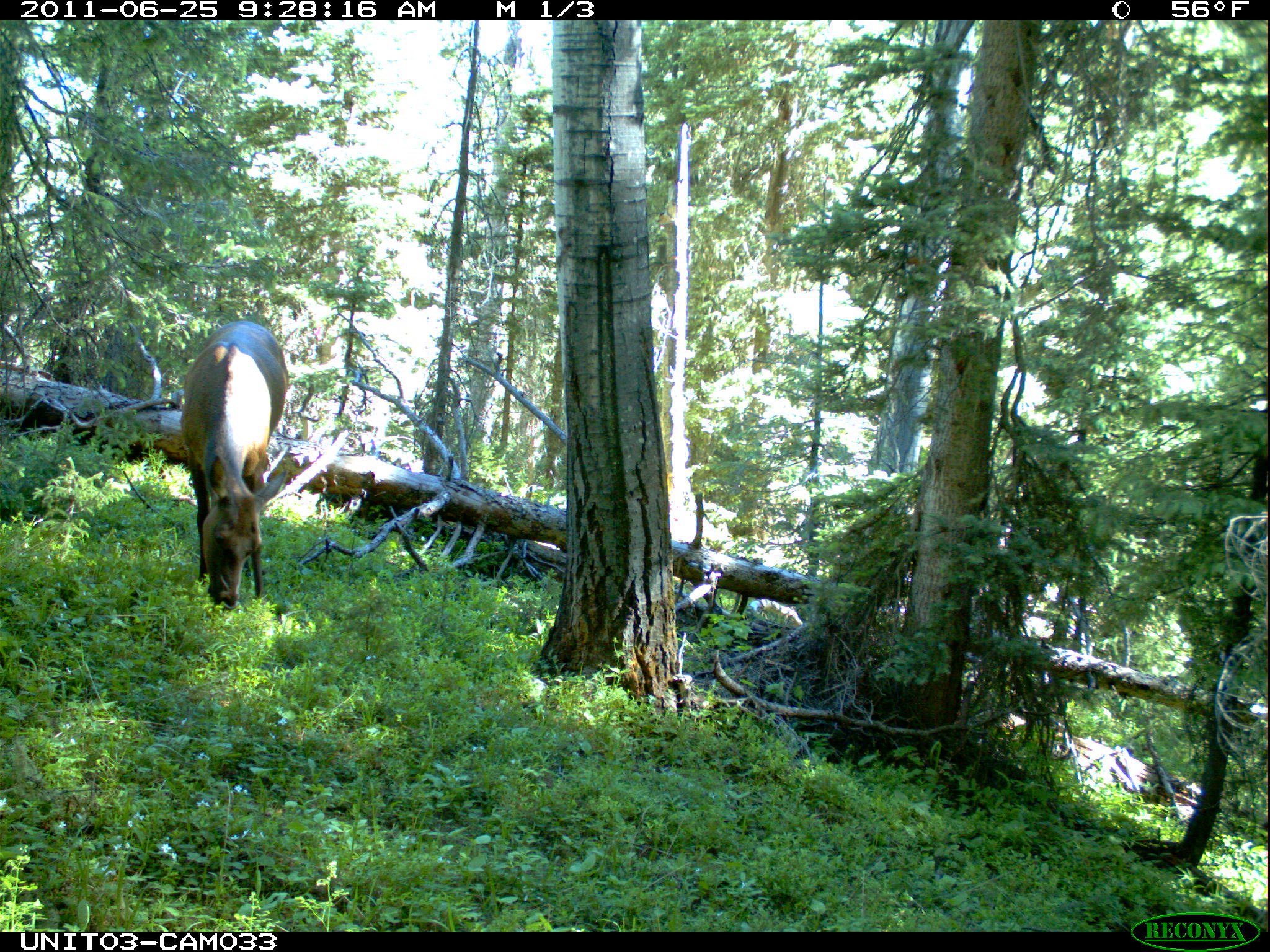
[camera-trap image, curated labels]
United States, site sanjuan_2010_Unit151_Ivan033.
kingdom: Animalia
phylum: Chordata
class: Mammalia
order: Artiodactyla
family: Cervidae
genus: Cervus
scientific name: Cervus elaphus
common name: red deer